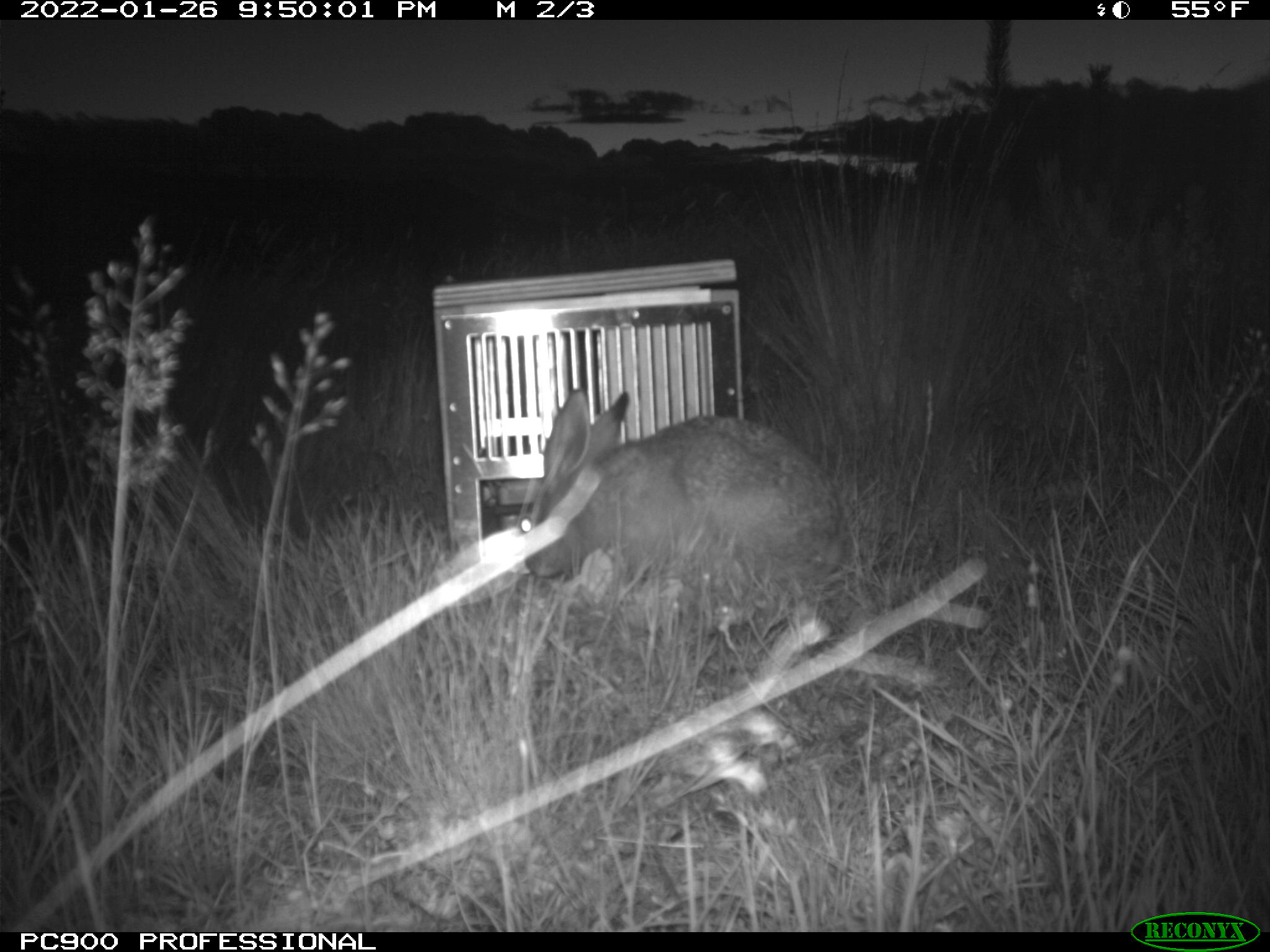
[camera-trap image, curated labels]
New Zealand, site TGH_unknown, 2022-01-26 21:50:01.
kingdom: Animalia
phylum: Chordata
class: Mammalia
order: Lagomorpha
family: Leporidae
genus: Lepus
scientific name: Lepus europaeus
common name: brown hare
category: hare